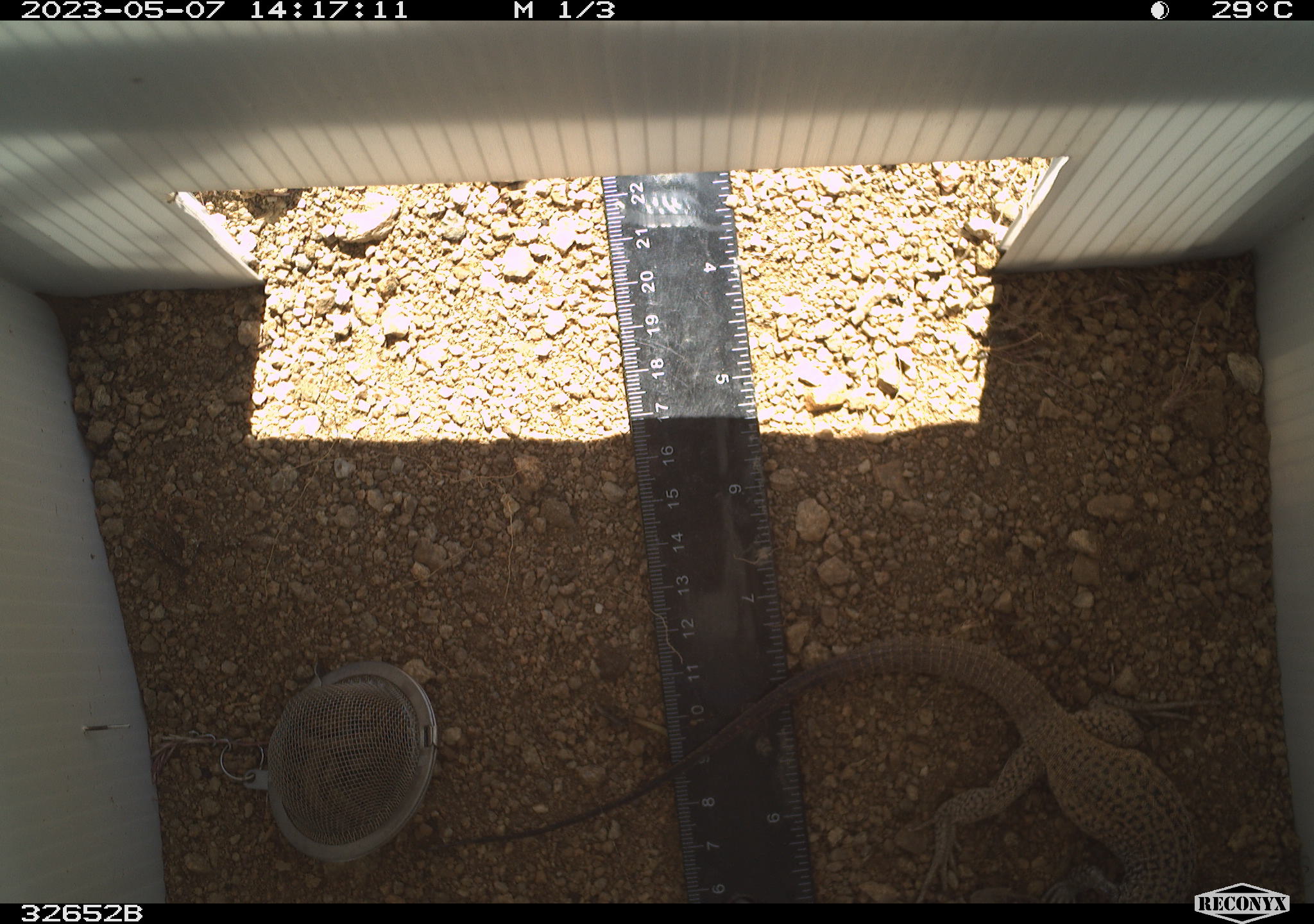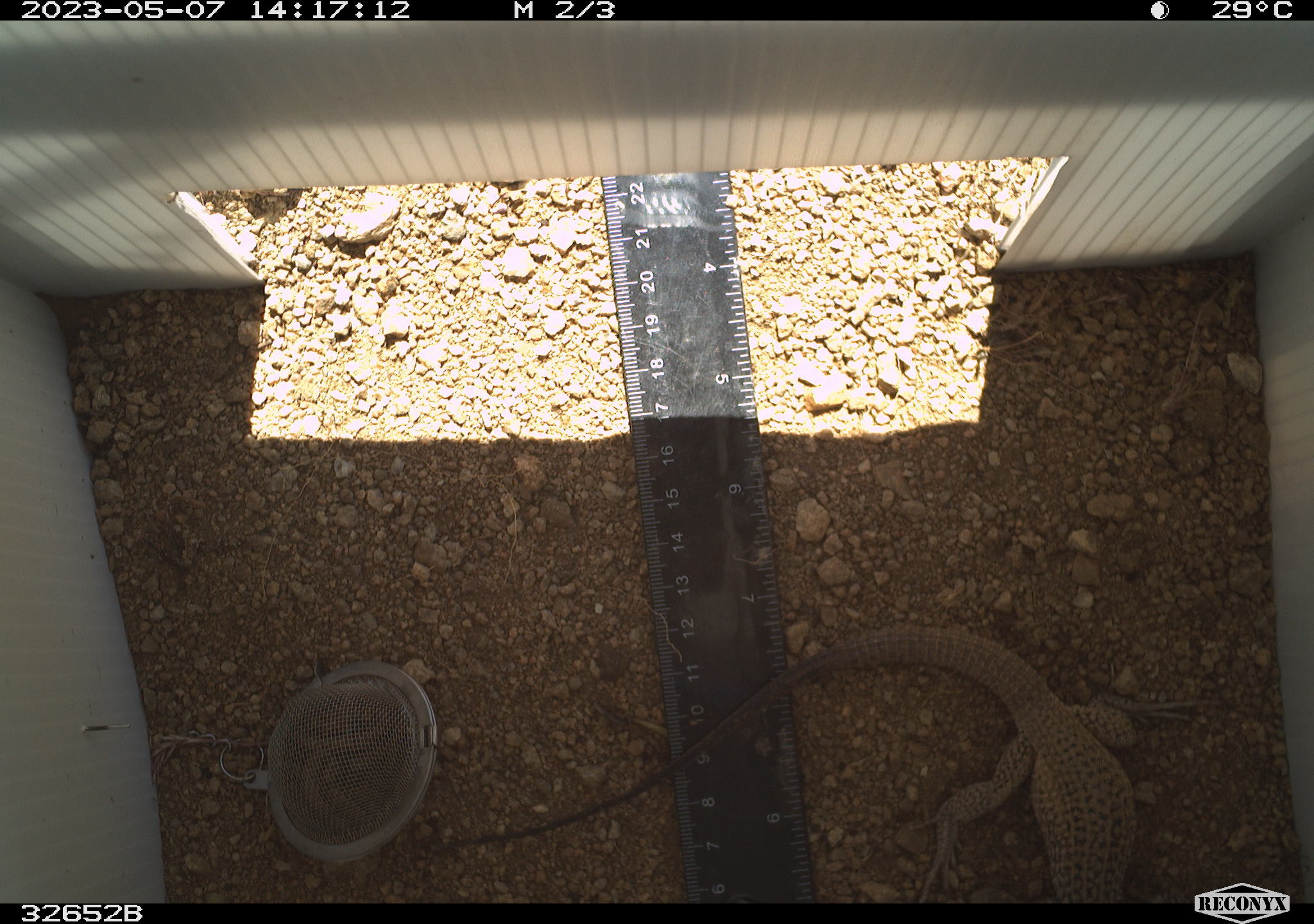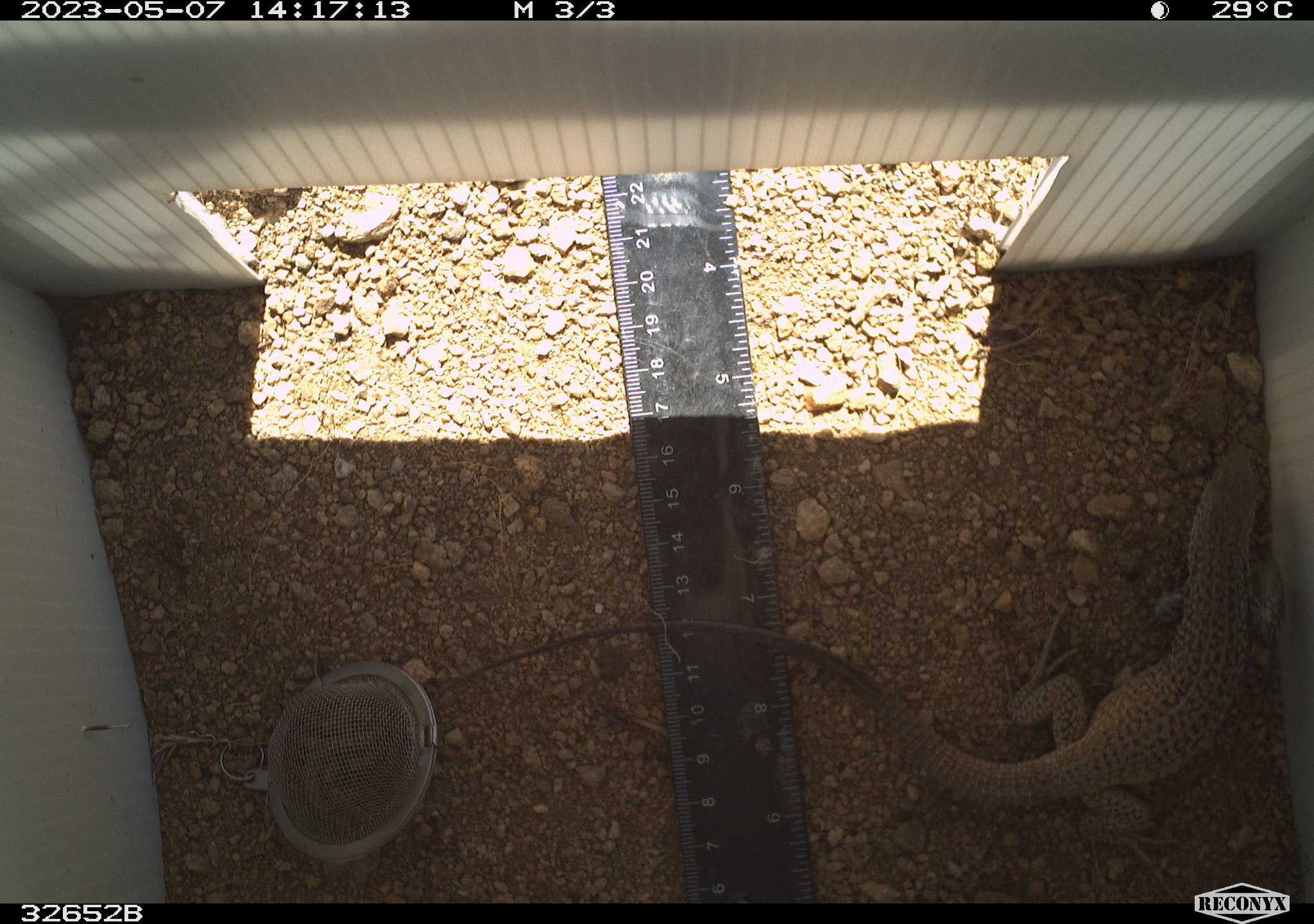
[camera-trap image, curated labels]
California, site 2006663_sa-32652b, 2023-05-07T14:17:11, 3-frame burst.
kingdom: Animalia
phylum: Chordata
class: Reptilia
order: Squamata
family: Teiidae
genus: Aspidoscelis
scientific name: Aspidoscelis tigris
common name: western whiptail